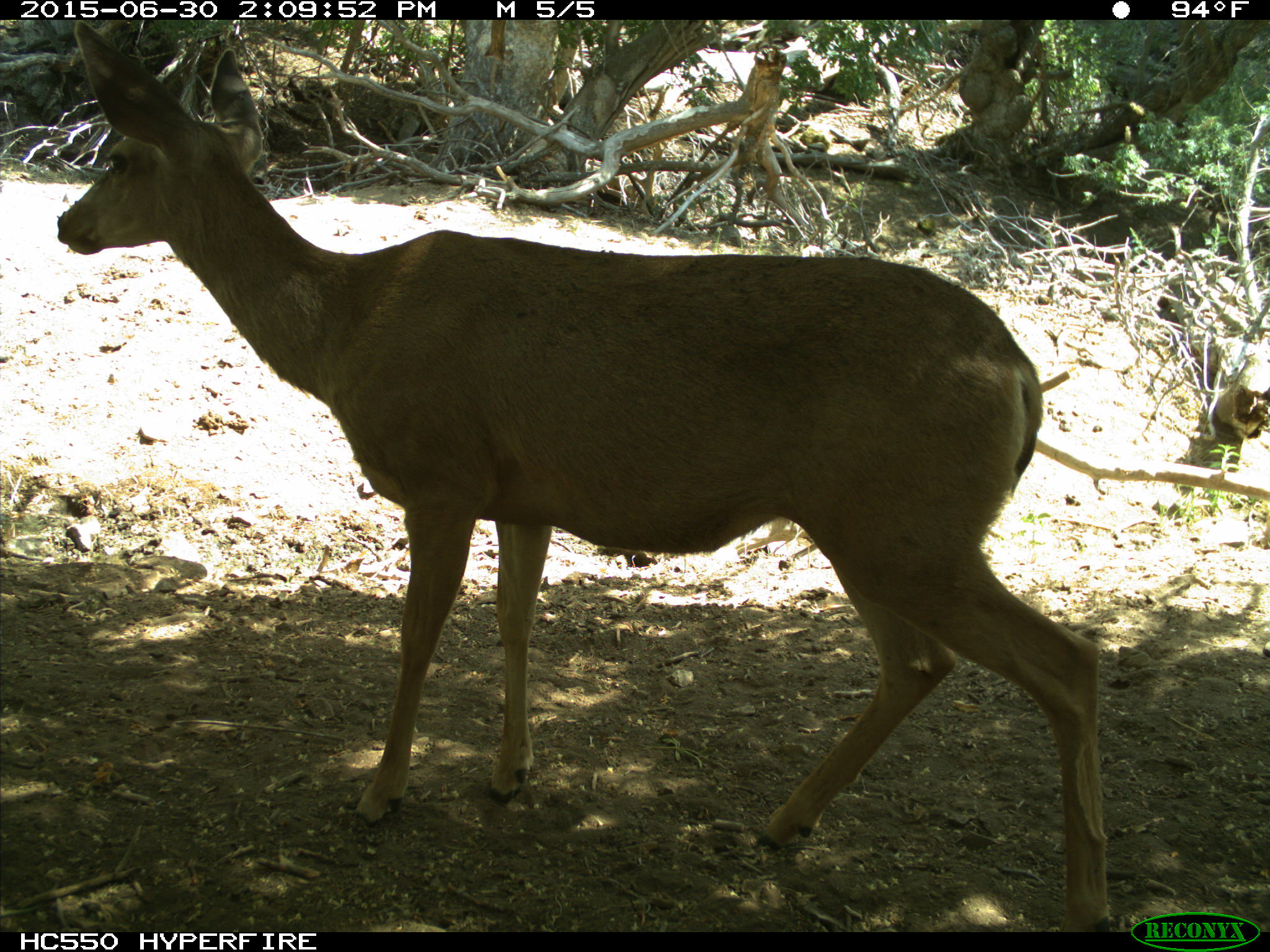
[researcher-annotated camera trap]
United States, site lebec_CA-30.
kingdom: Animalia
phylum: Chordata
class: Mammalia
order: Artiodactyla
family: Cervidae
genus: Odocoileus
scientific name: Odocoileus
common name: deer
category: unidentified deer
Unidentified deer (deer) (Odocoileus).